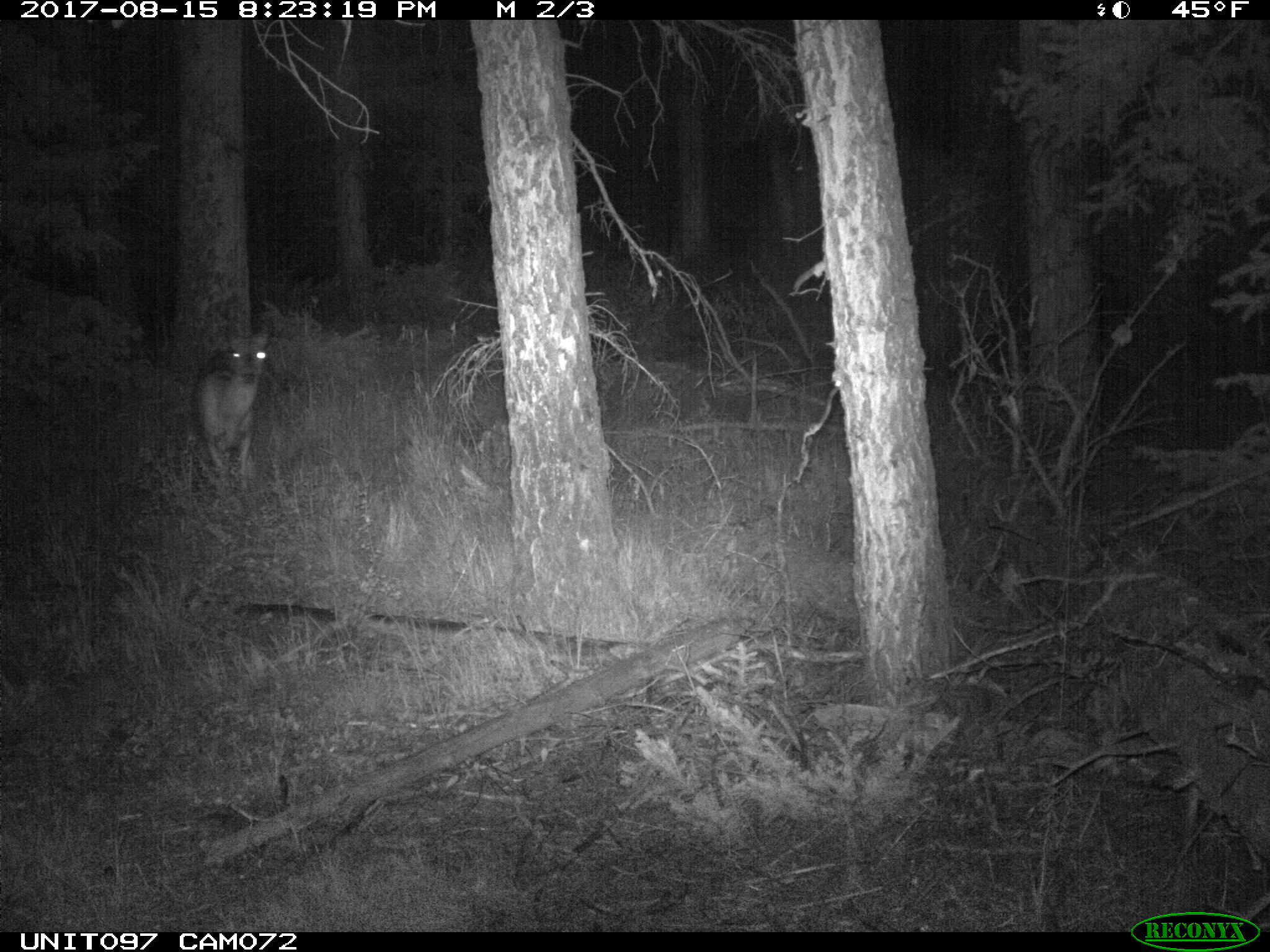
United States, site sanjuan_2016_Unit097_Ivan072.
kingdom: Animalia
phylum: Chordata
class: Mammalia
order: Artiodactyla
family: Cervidae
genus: Odocoileus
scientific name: Odocoileus hemionus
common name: mule deer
Odocoileus hemionus (mule deer).